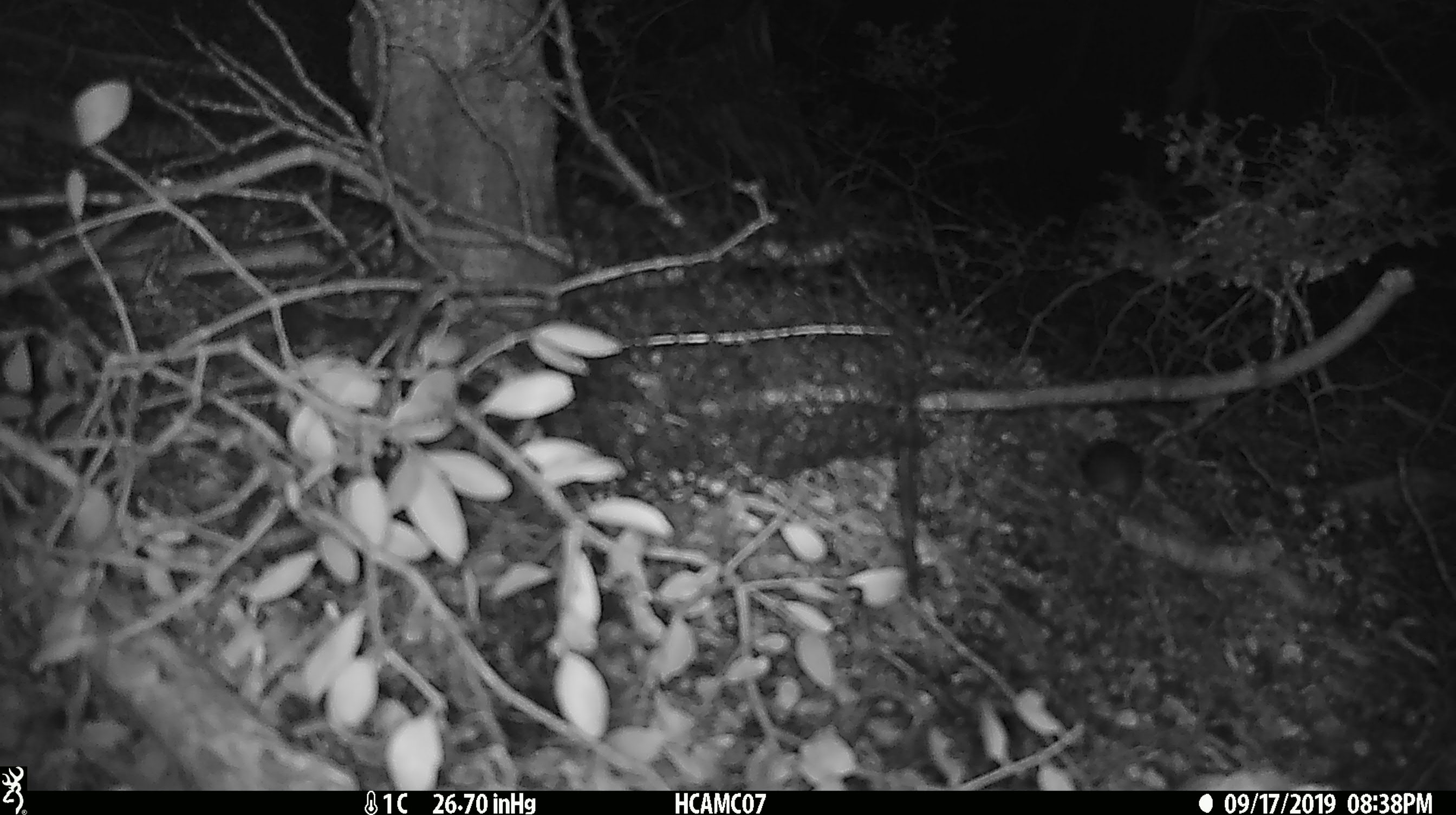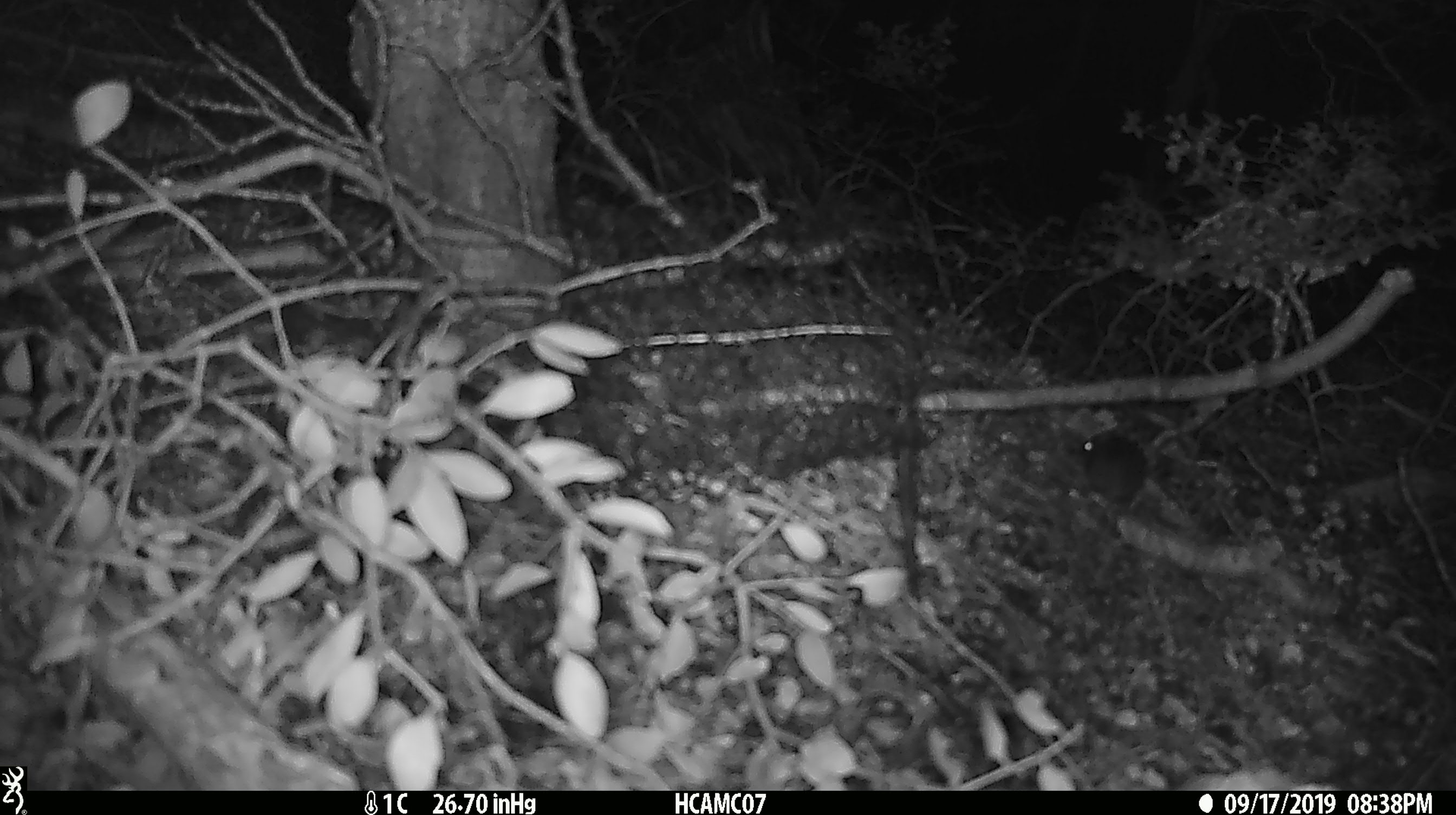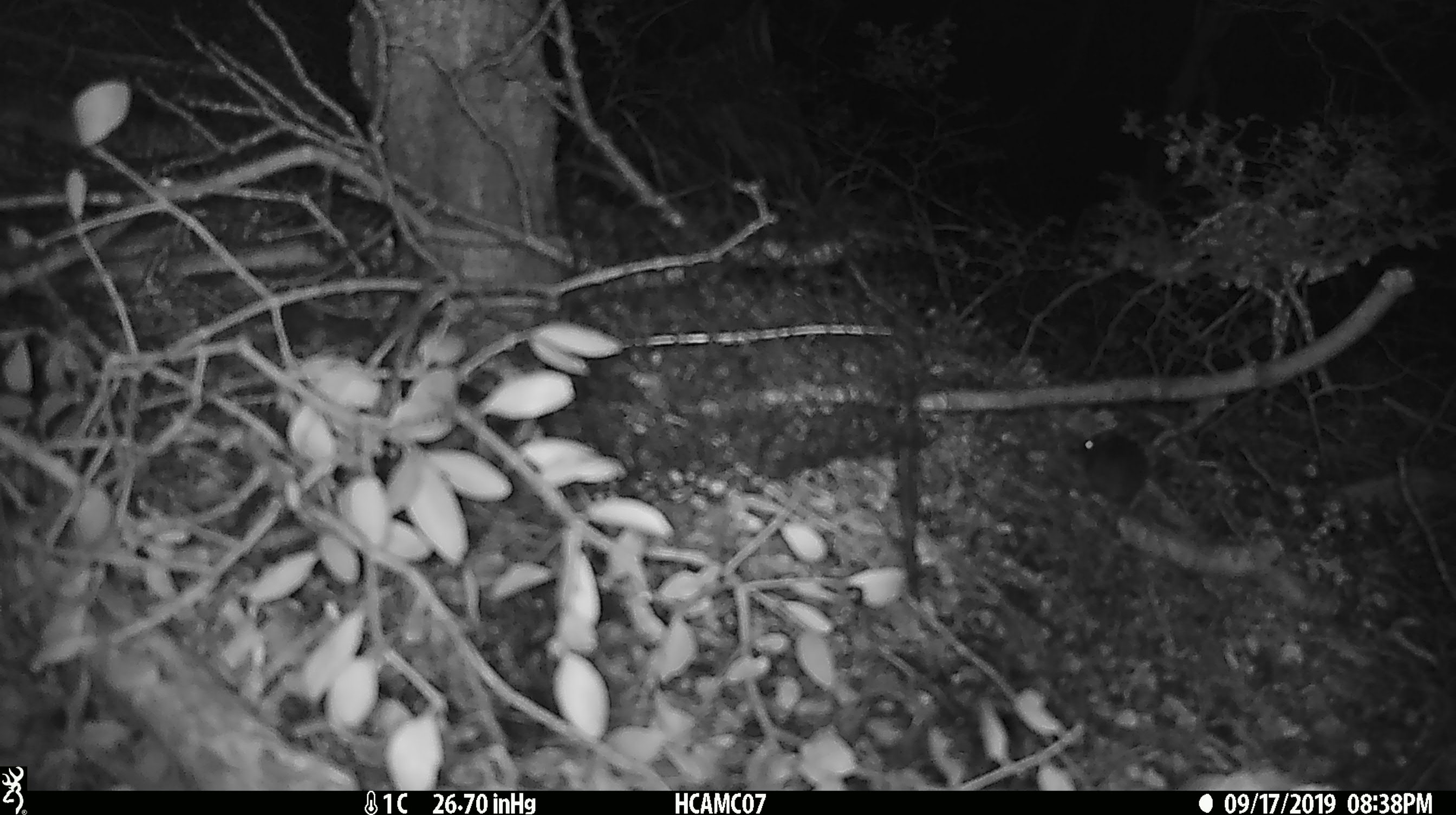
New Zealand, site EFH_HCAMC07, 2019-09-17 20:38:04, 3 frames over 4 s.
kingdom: Animalia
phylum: Chordata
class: Mammalia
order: Rodentia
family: Muridae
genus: Mus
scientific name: Mus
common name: mouse